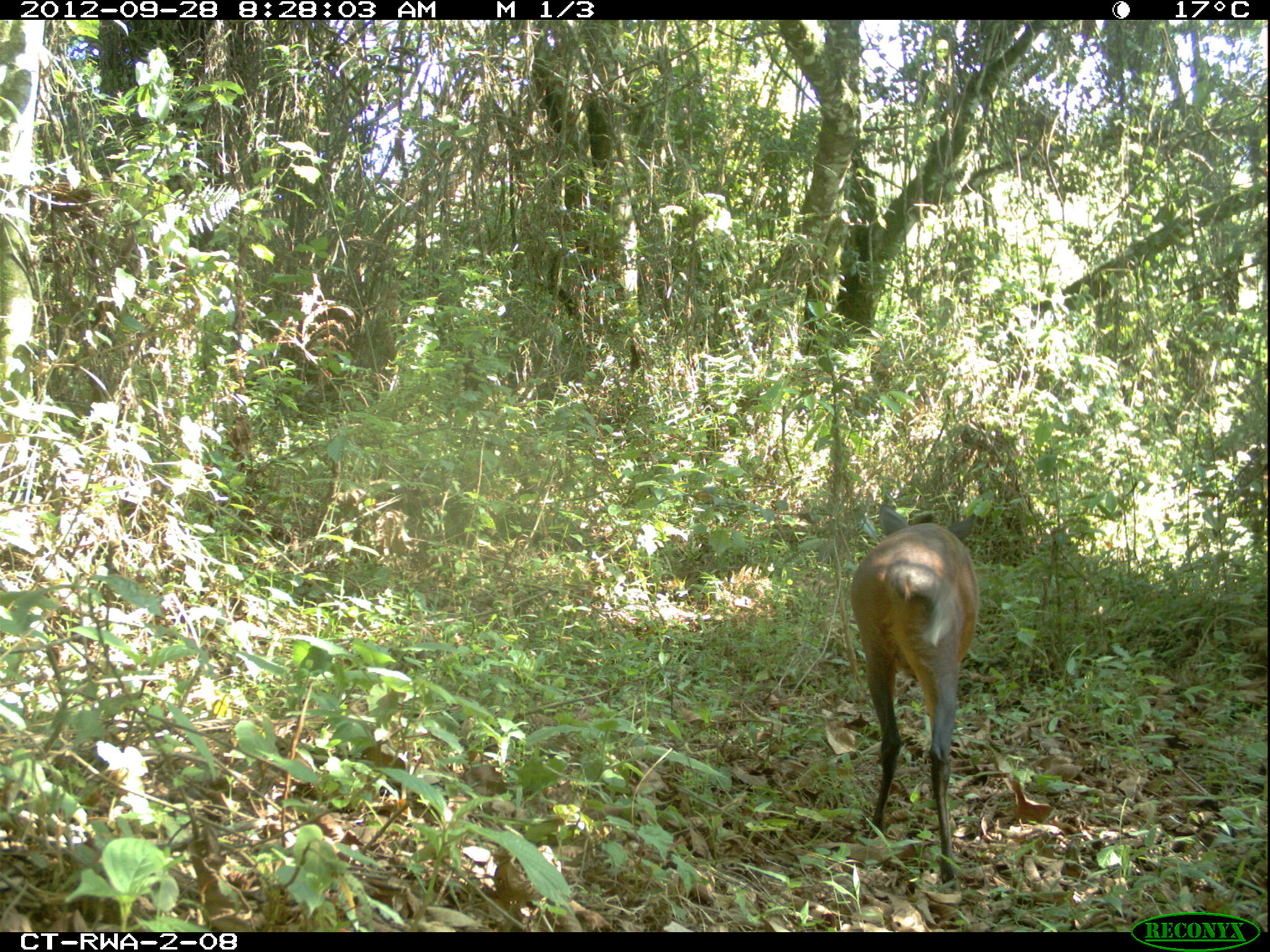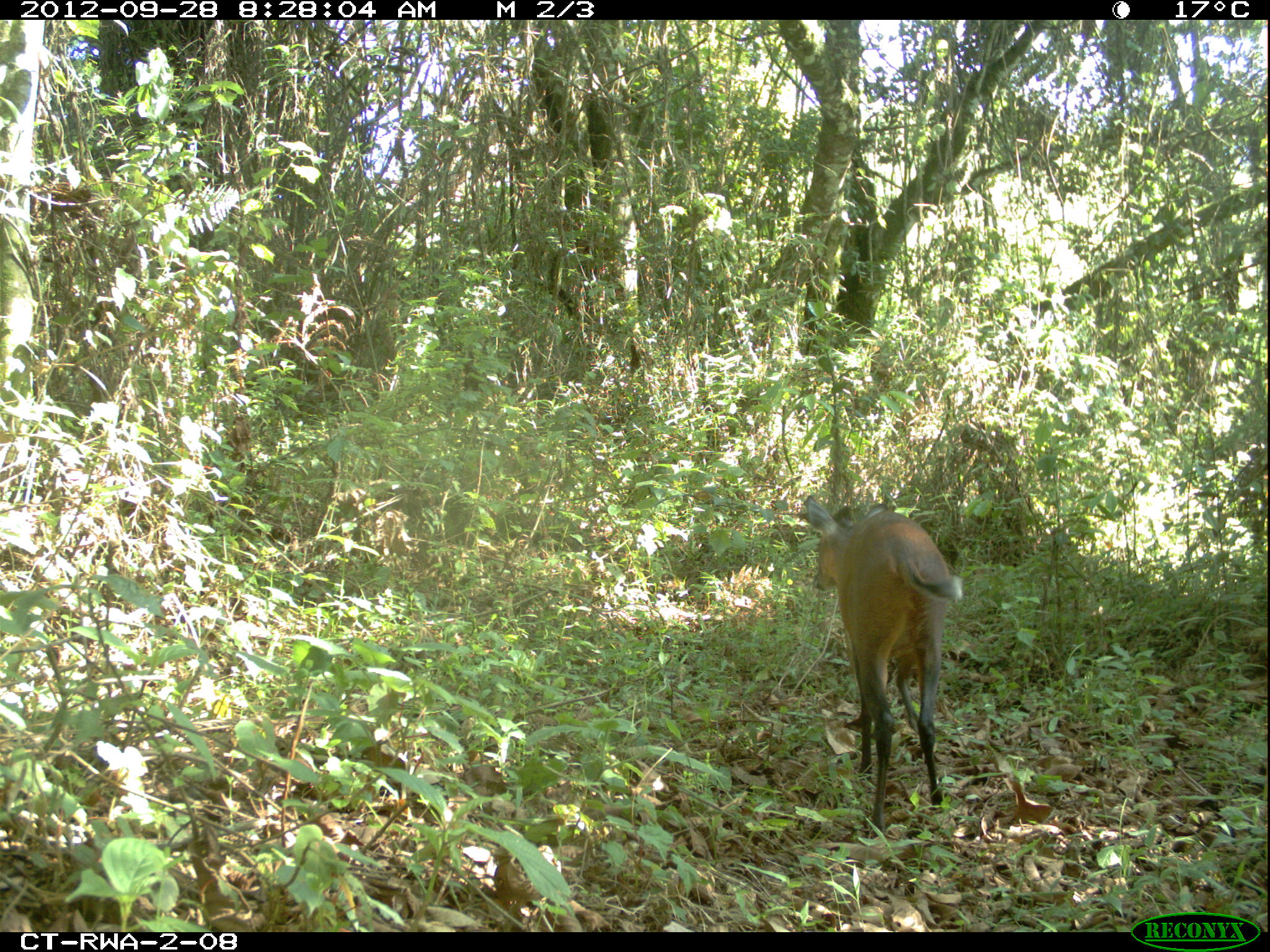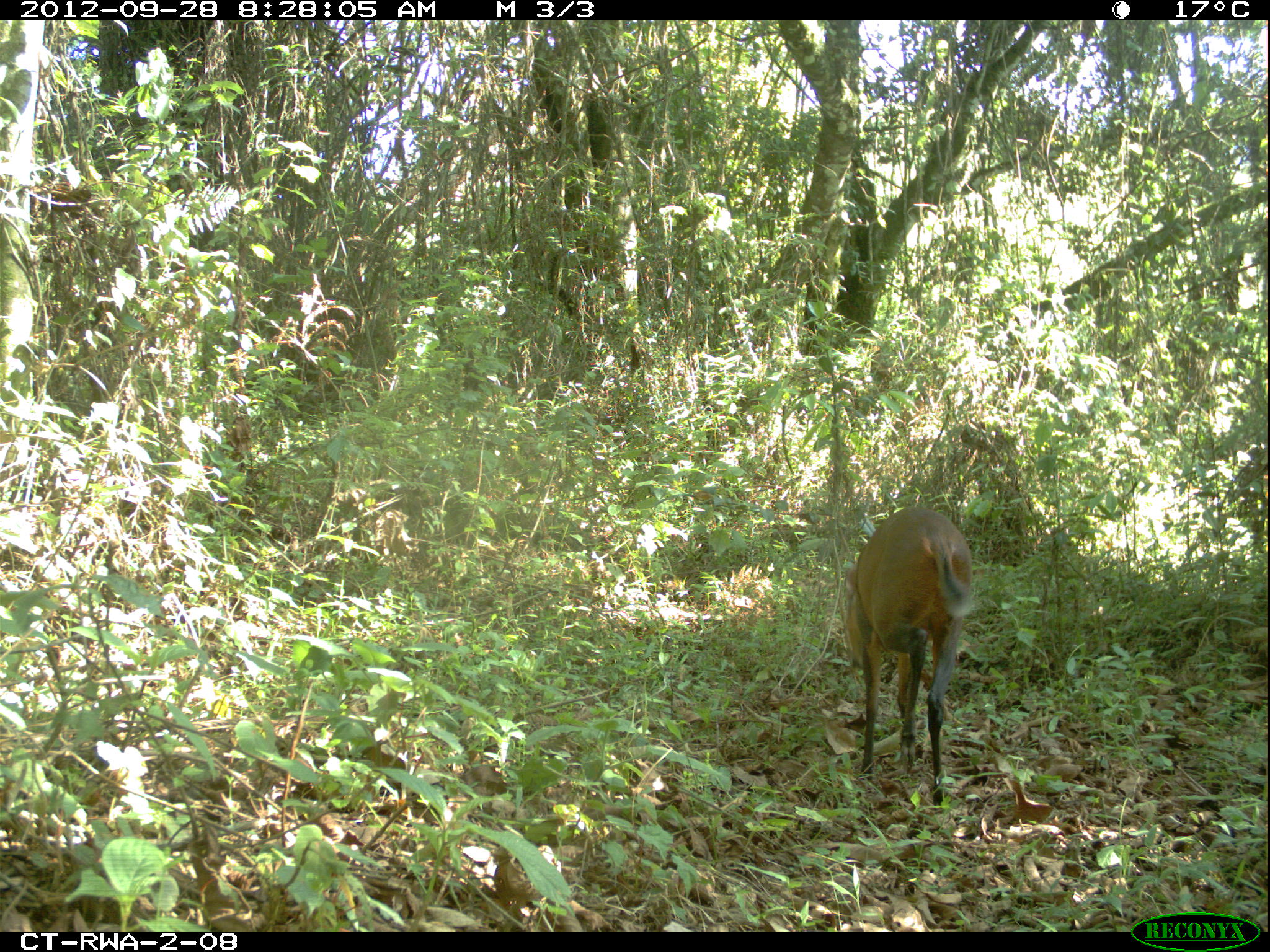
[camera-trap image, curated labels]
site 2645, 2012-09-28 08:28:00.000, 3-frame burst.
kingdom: Animalia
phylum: Chordata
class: Mammalia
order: Artiodactyla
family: Bovidae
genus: Cephalophus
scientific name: Cephalophus nigrifrons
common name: black-fronted duiker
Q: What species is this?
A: Cephalophus nigrifrons (black-fronted duiker).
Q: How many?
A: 2.